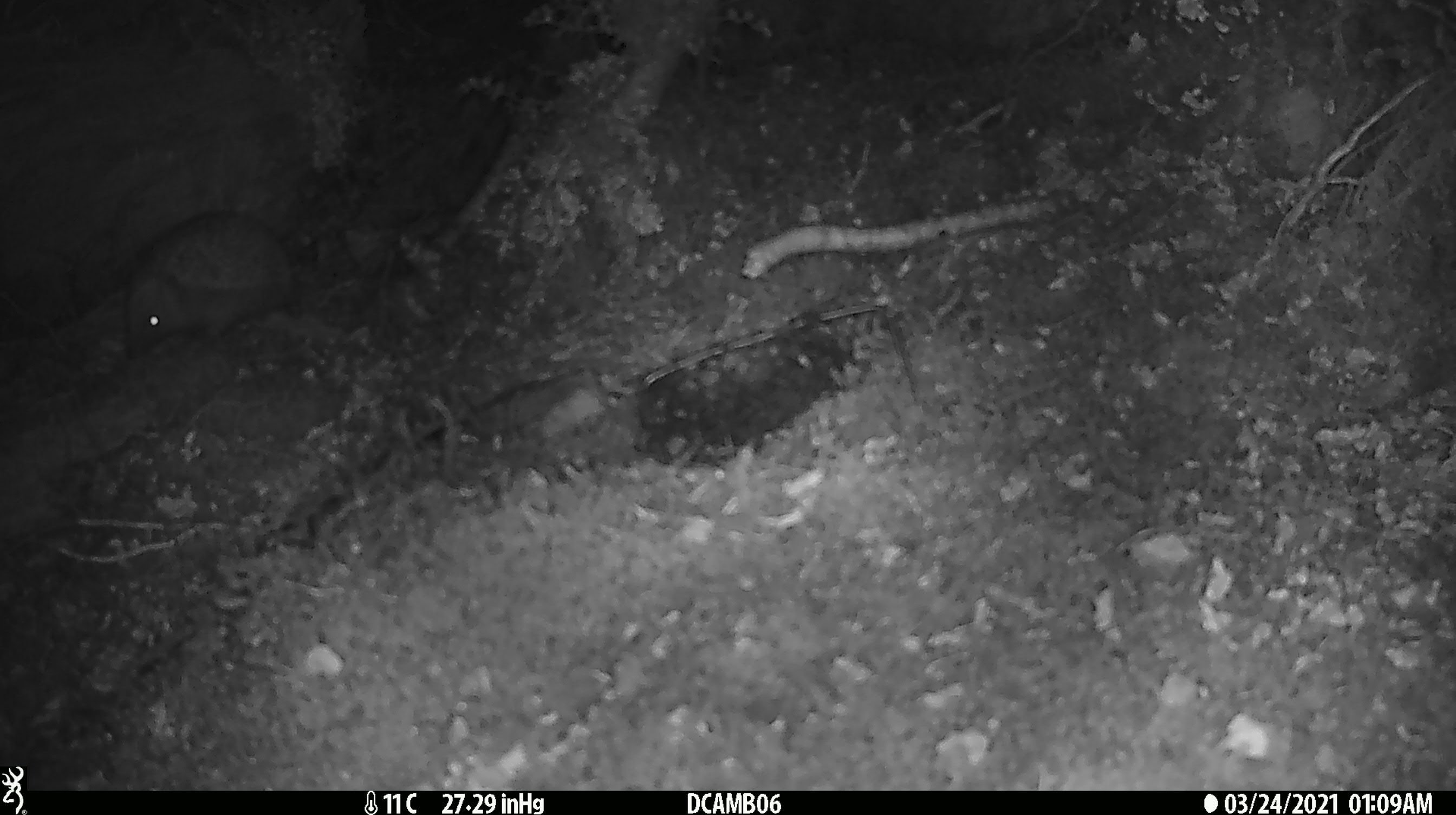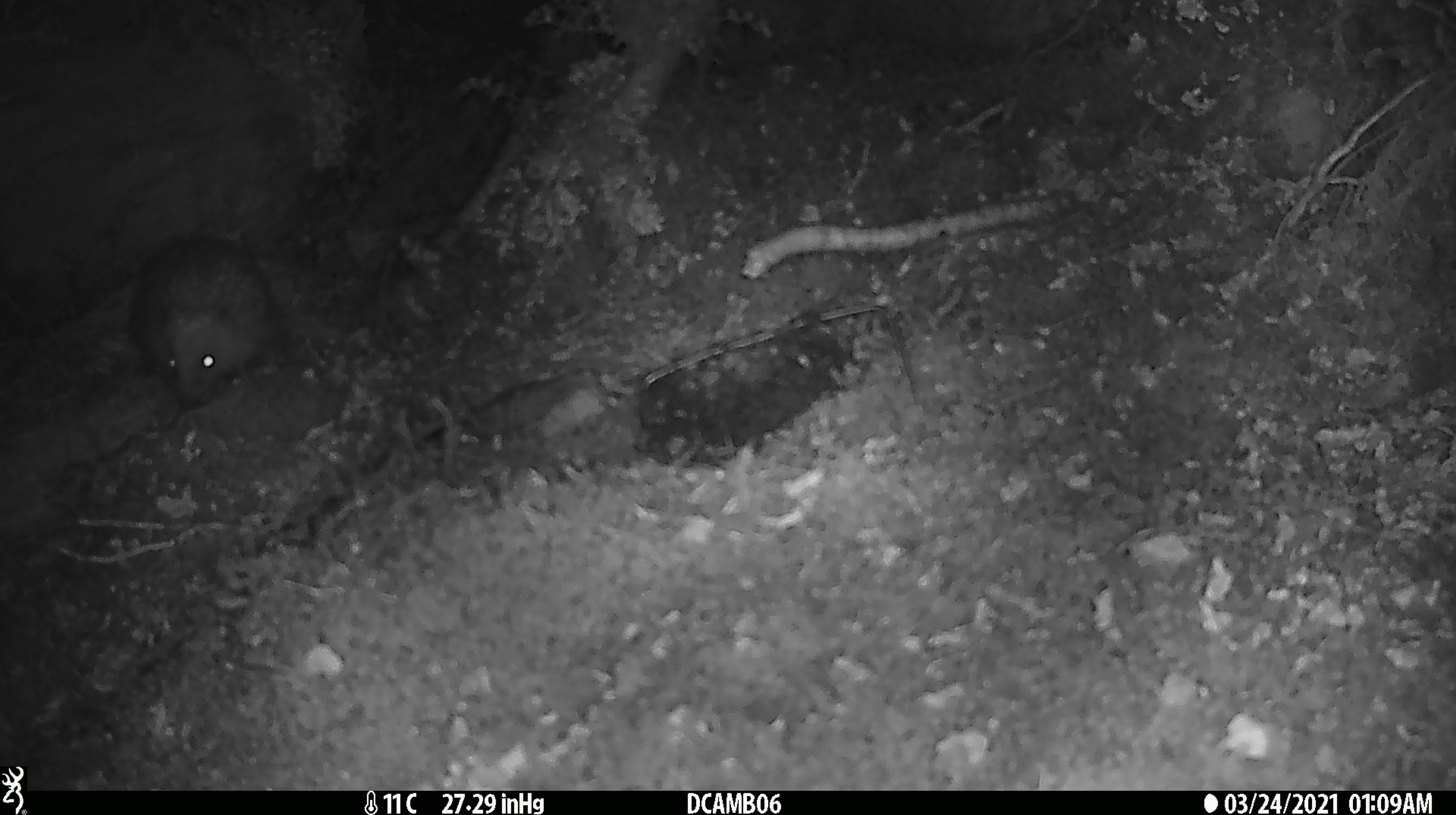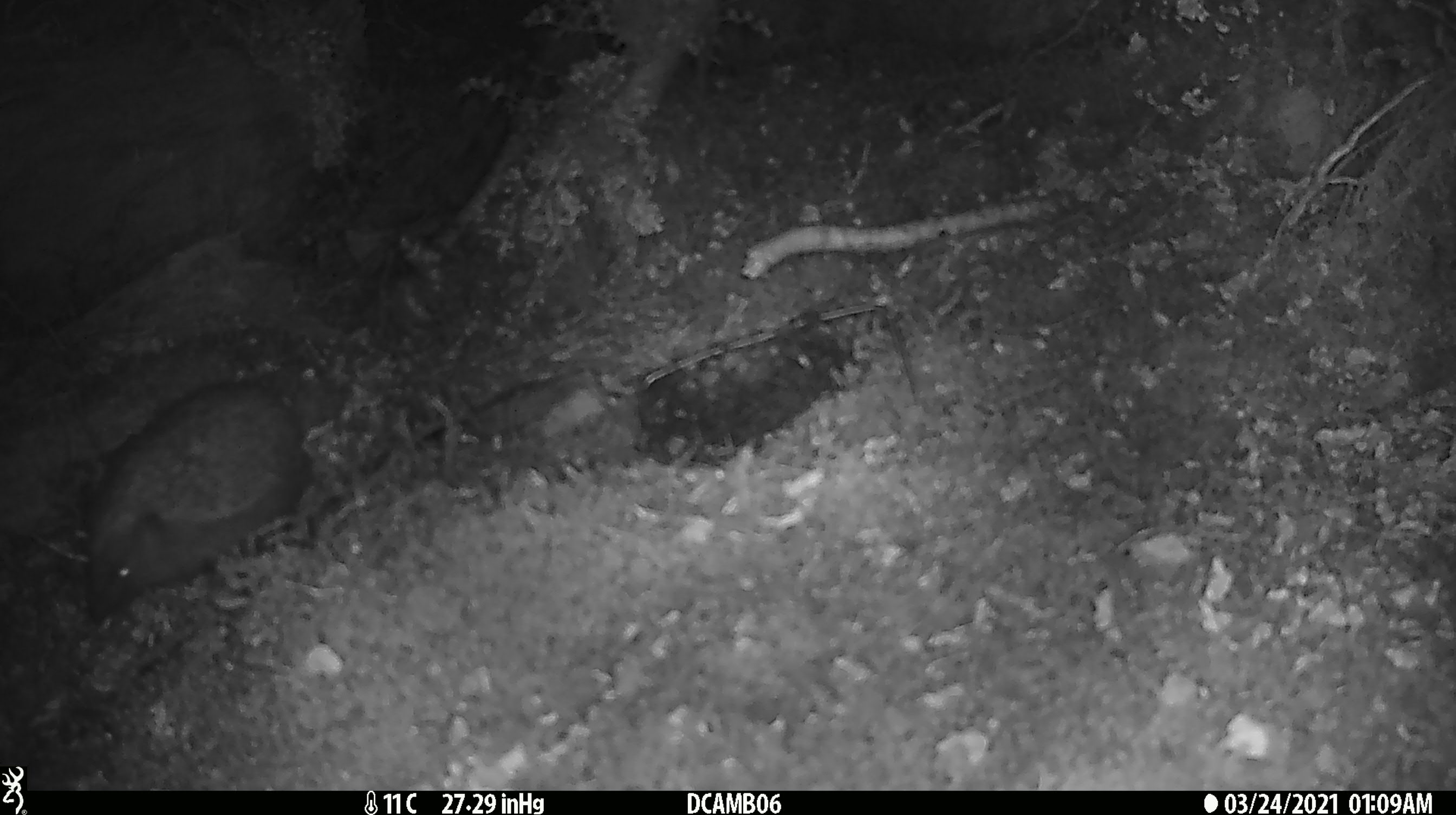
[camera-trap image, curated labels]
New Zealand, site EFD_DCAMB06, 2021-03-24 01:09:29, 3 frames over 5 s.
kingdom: Animalia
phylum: Chordata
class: Mammalia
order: Eulipotyphla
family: Erinaceidae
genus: Erinaceus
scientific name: Erinaceus europaeus europaeus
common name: european hedgehog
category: hedgehog